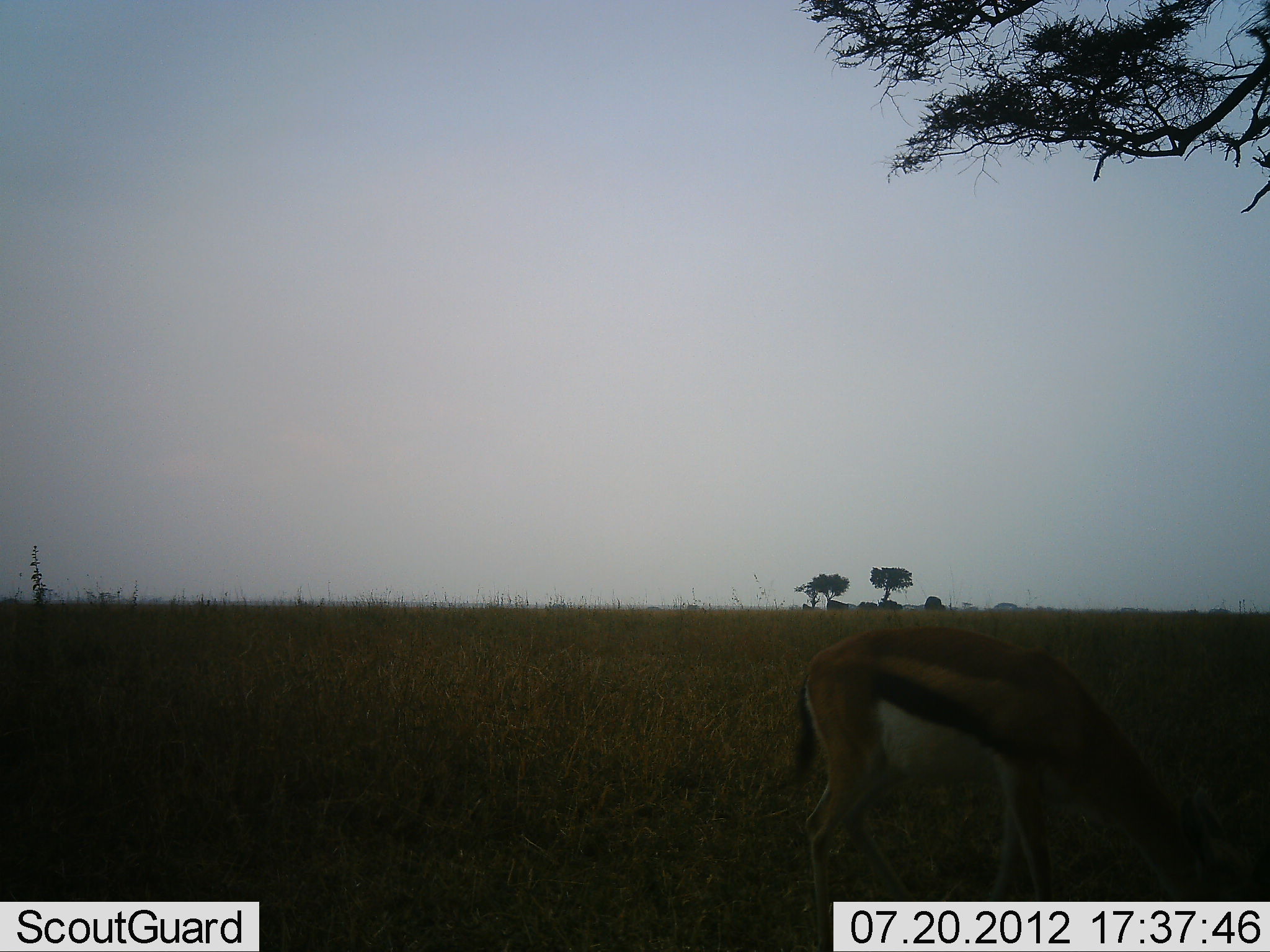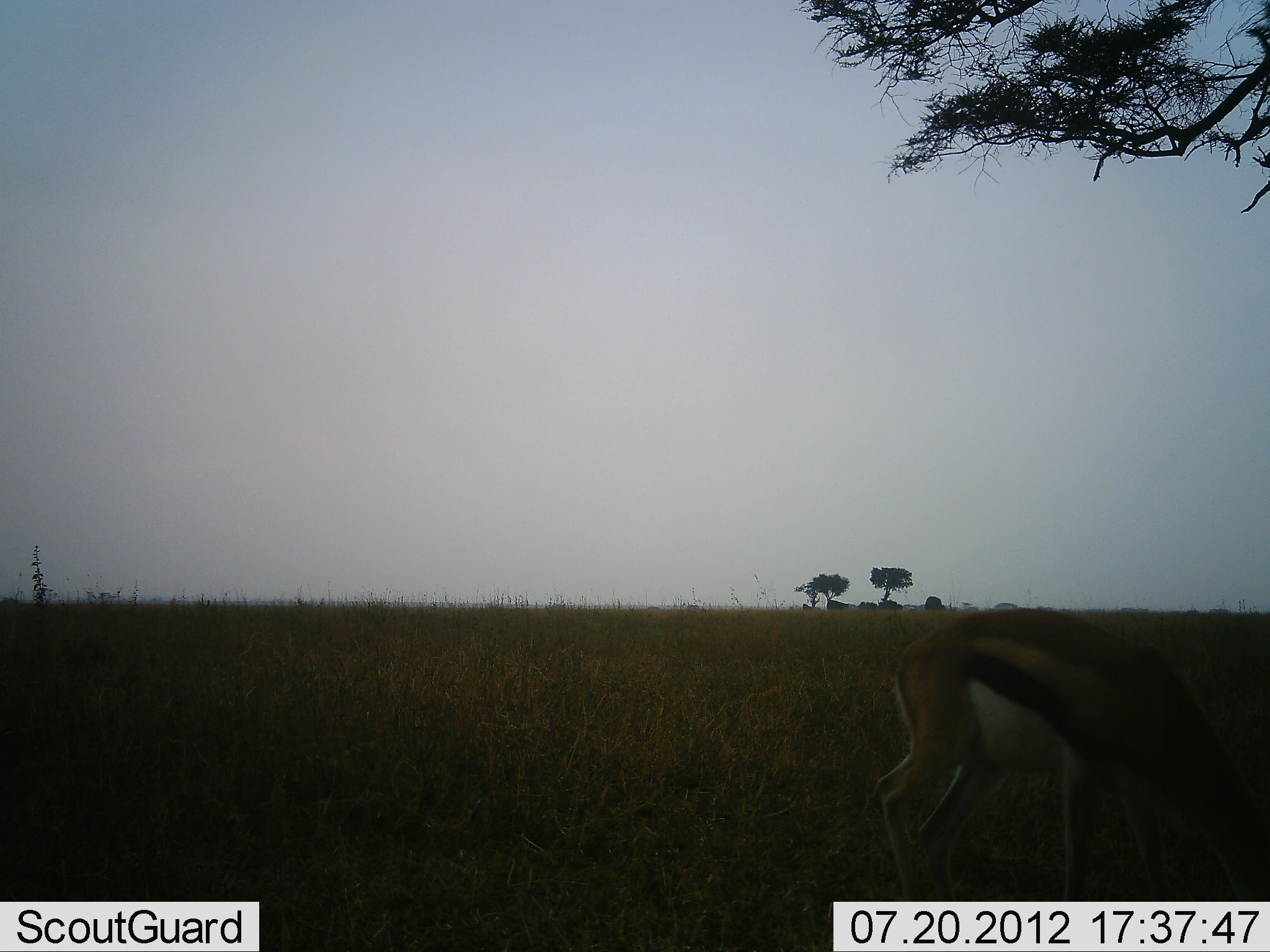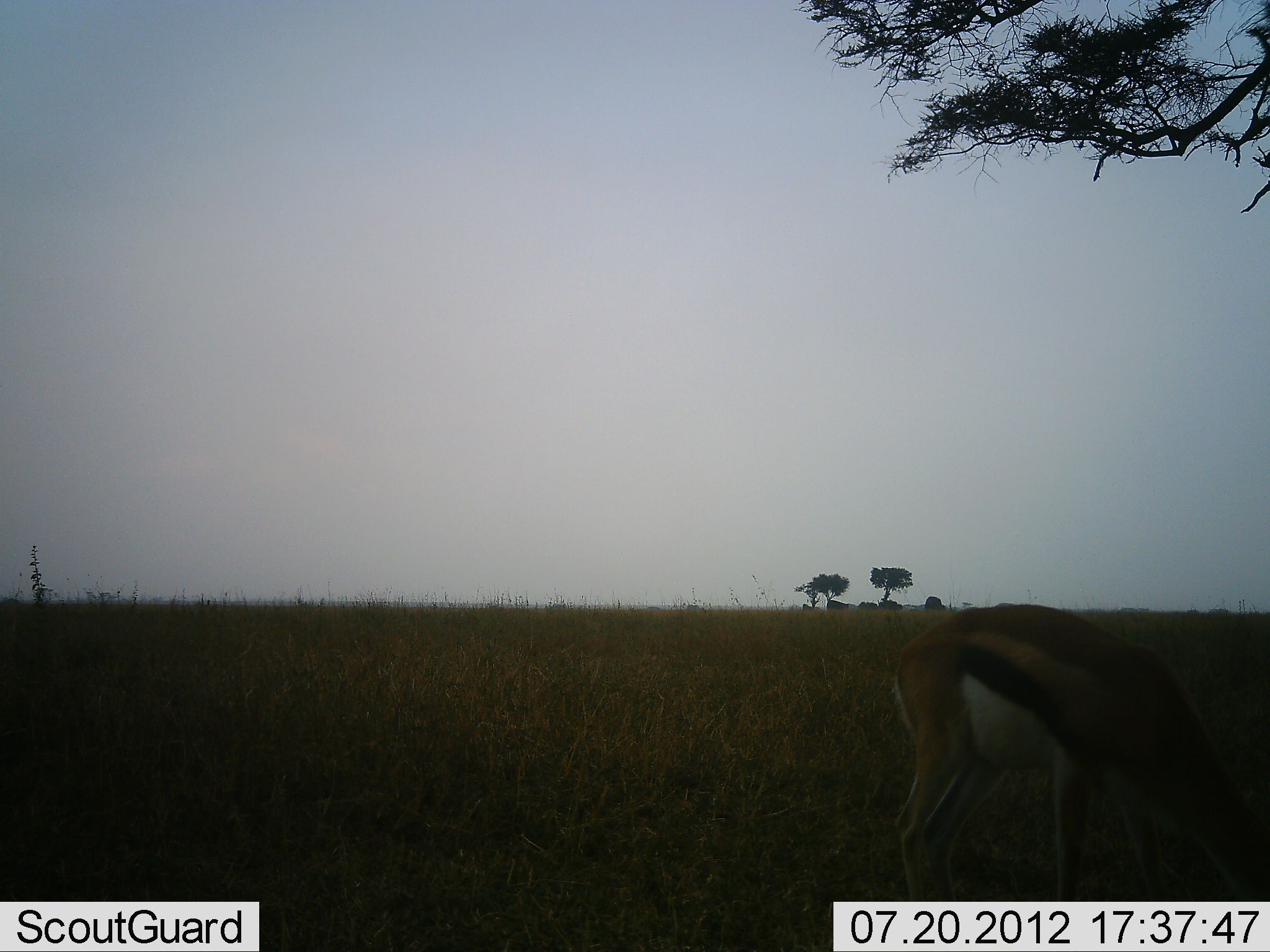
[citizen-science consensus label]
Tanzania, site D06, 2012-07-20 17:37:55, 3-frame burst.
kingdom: Animalia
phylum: Chordata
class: Mammalia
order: Artiodactyla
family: Bovidae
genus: Eudorcas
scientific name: Eudorcas thomsonii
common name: thomson's gazelle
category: gazellethomsons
Gazellethomsons (thomson's gazelle) (Eudorcas thomsonii), count 1. Behavior (volunteer vote fractions): standing 40%, resting 0%, moving 20%, interacting 0%. Young present (vote fraction): 0%. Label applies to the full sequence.